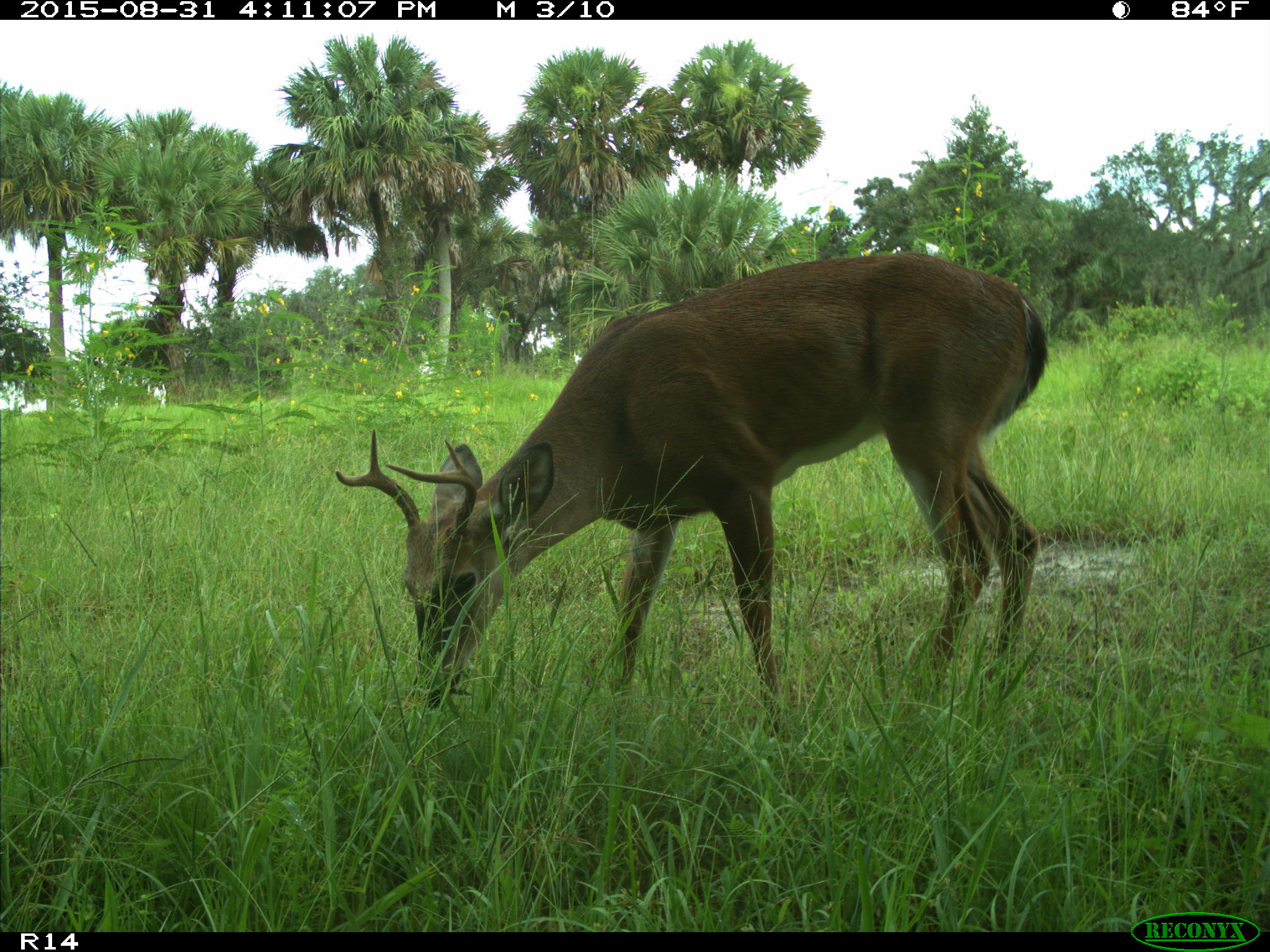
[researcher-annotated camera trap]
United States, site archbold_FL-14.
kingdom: Animalia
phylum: Chordata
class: Mammalia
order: Artiodactyla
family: Cervidae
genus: Odocoileus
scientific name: Odocoileus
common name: deer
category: unidentified deer